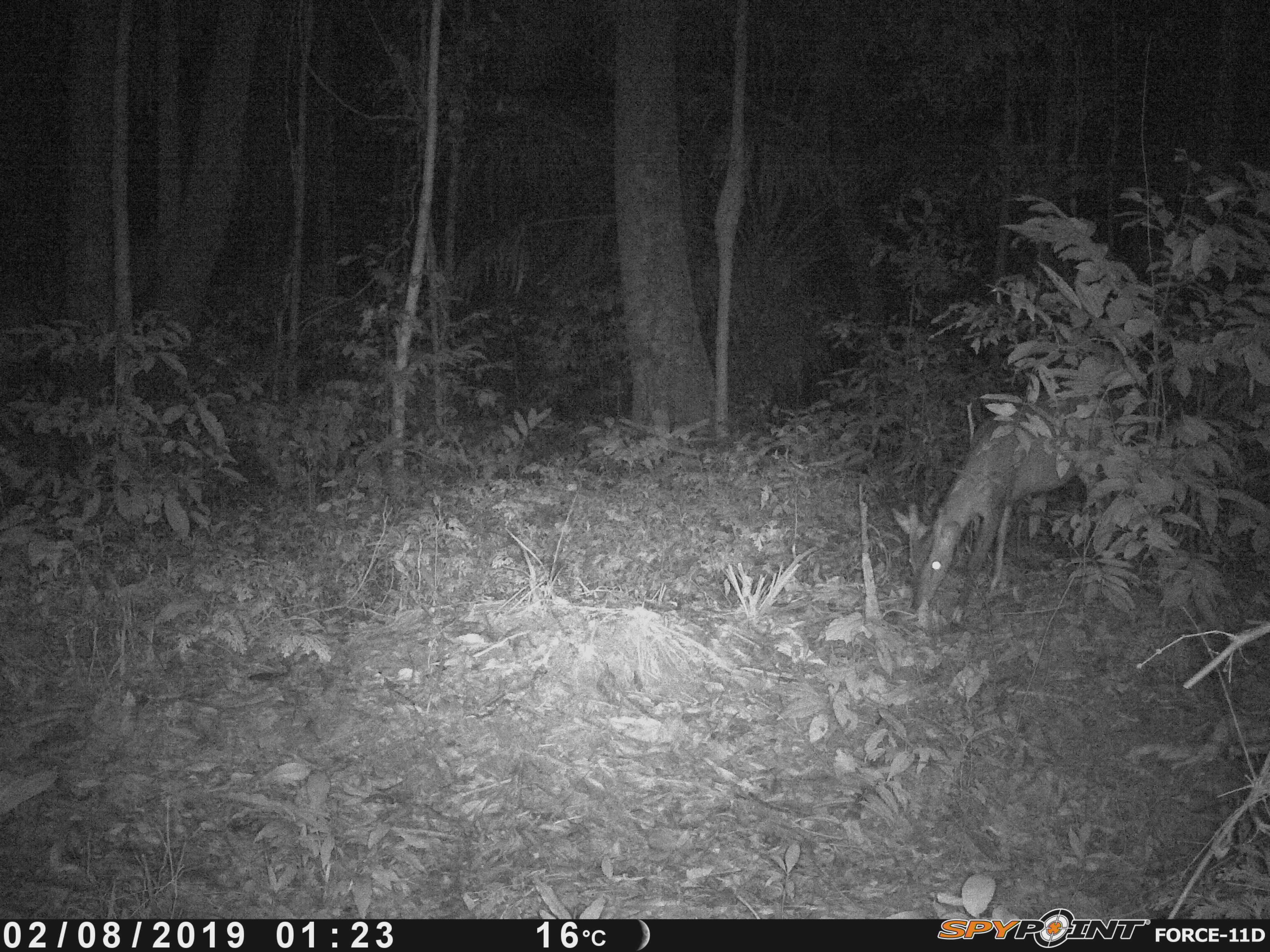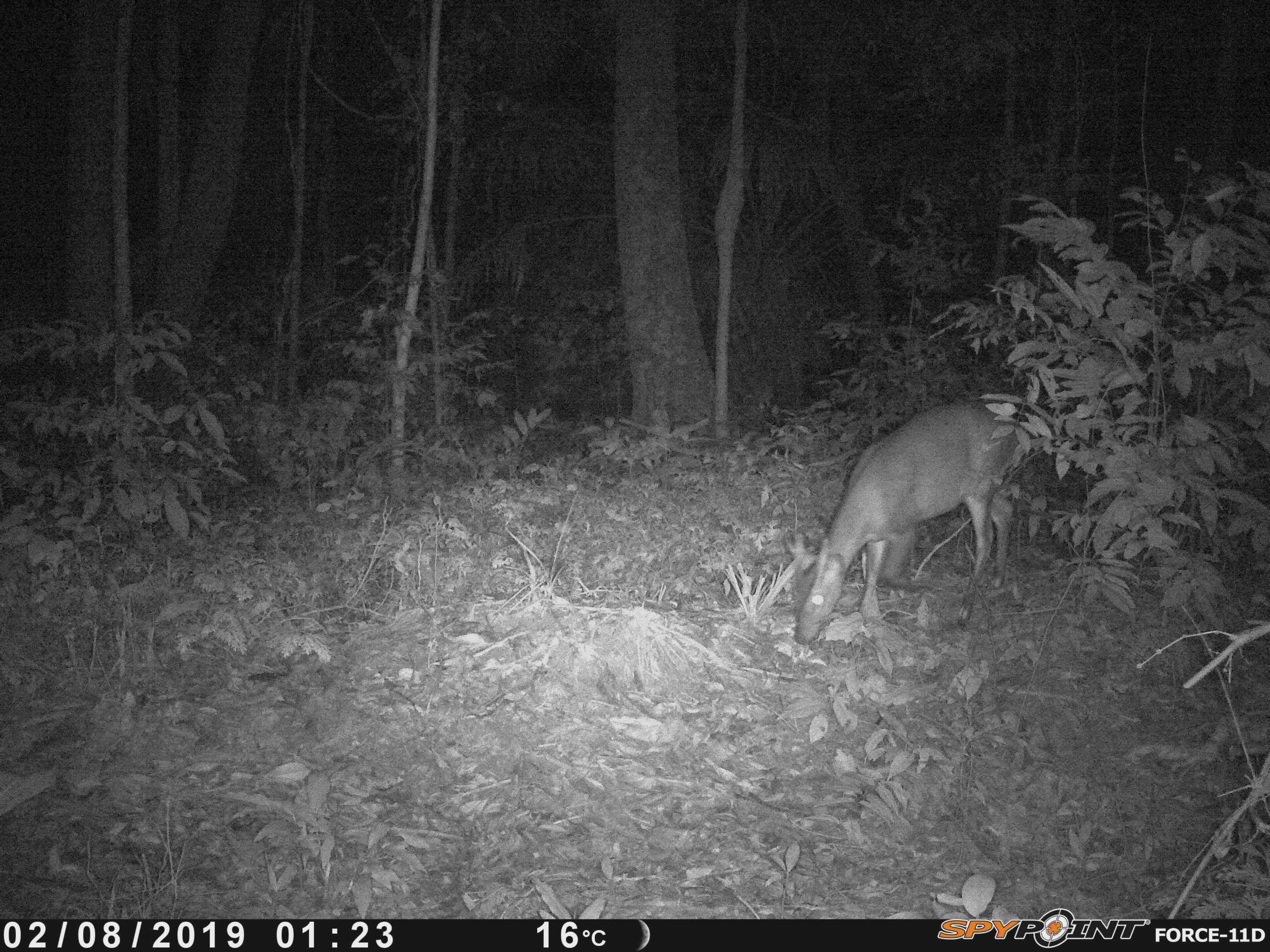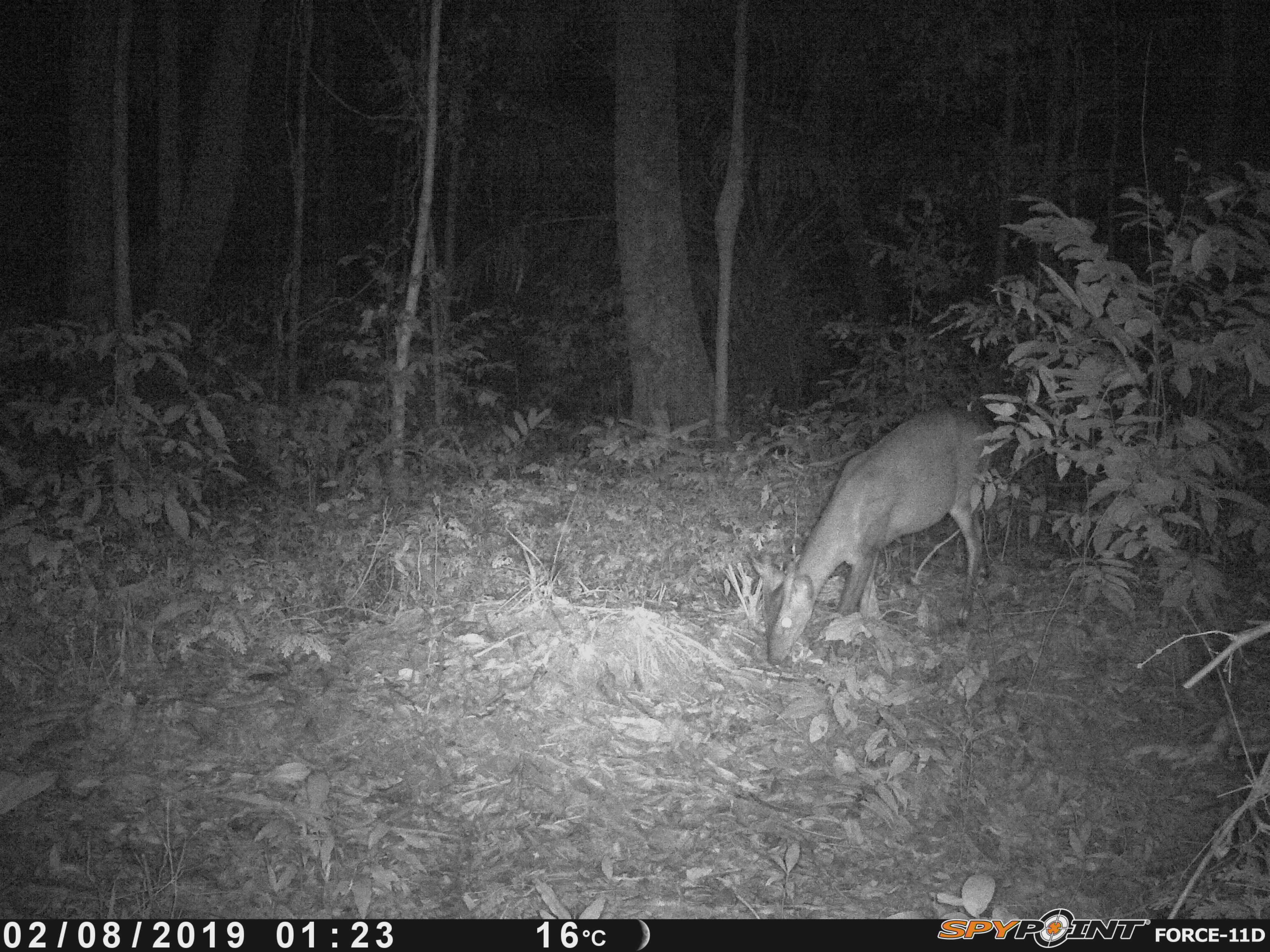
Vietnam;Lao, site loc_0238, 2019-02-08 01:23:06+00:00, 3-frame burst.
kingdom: Animalia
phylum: Chordata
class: Mammalia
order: Artiodactyla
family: Cervidae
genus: Muntiacus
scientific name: Muntiacus vuquangensis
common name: large-antlered muntjac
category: large antlered muntjac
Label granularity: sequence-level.